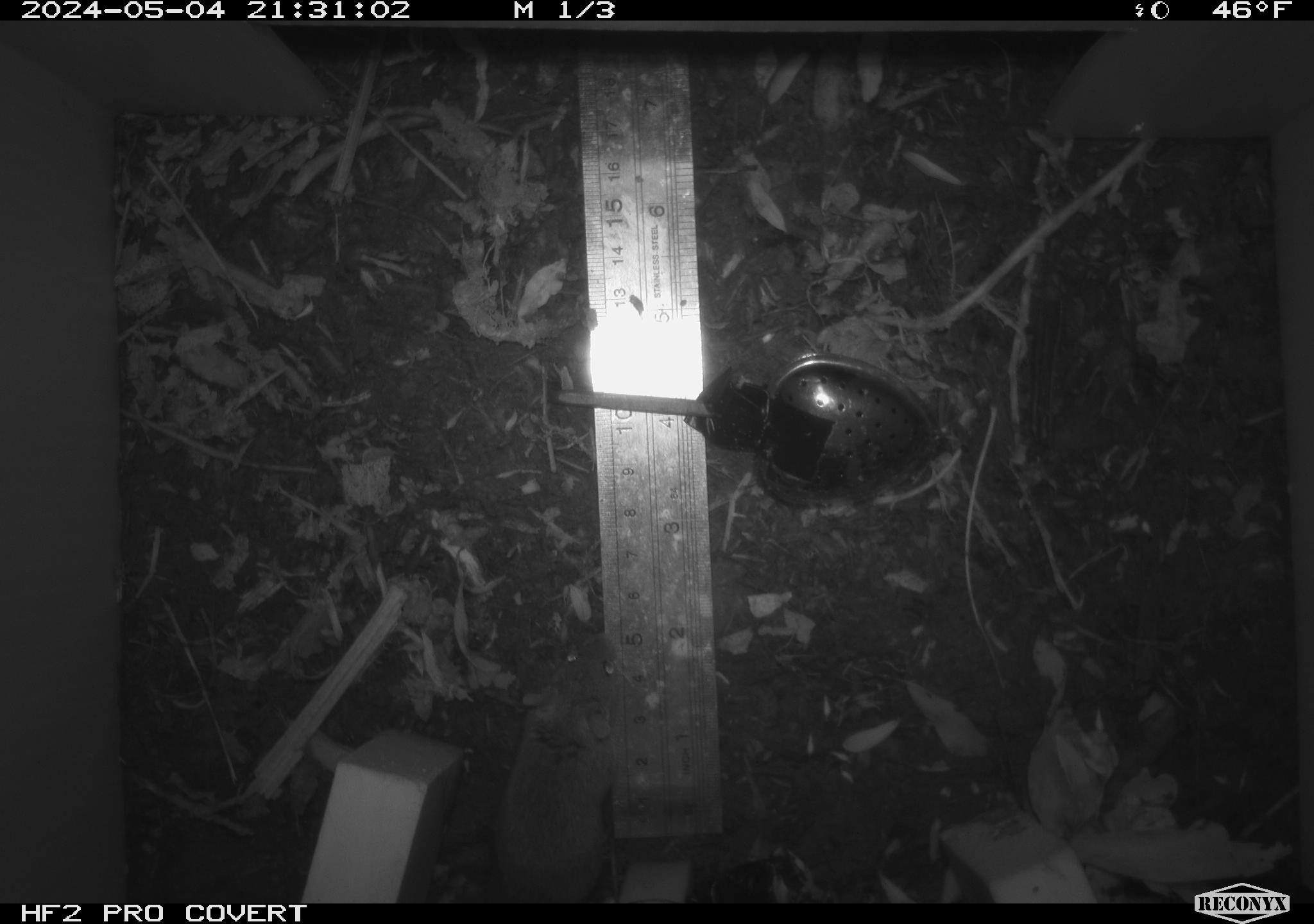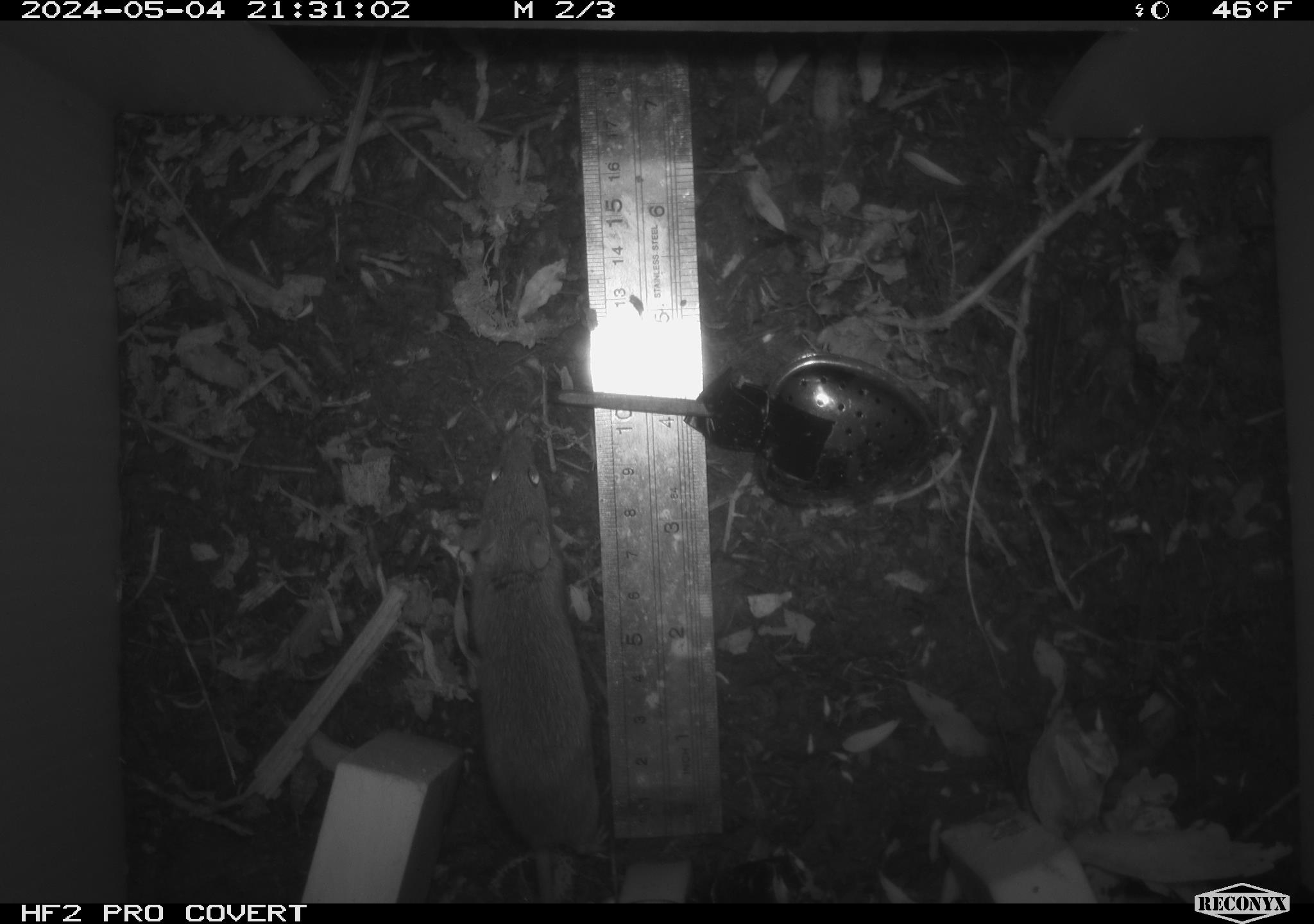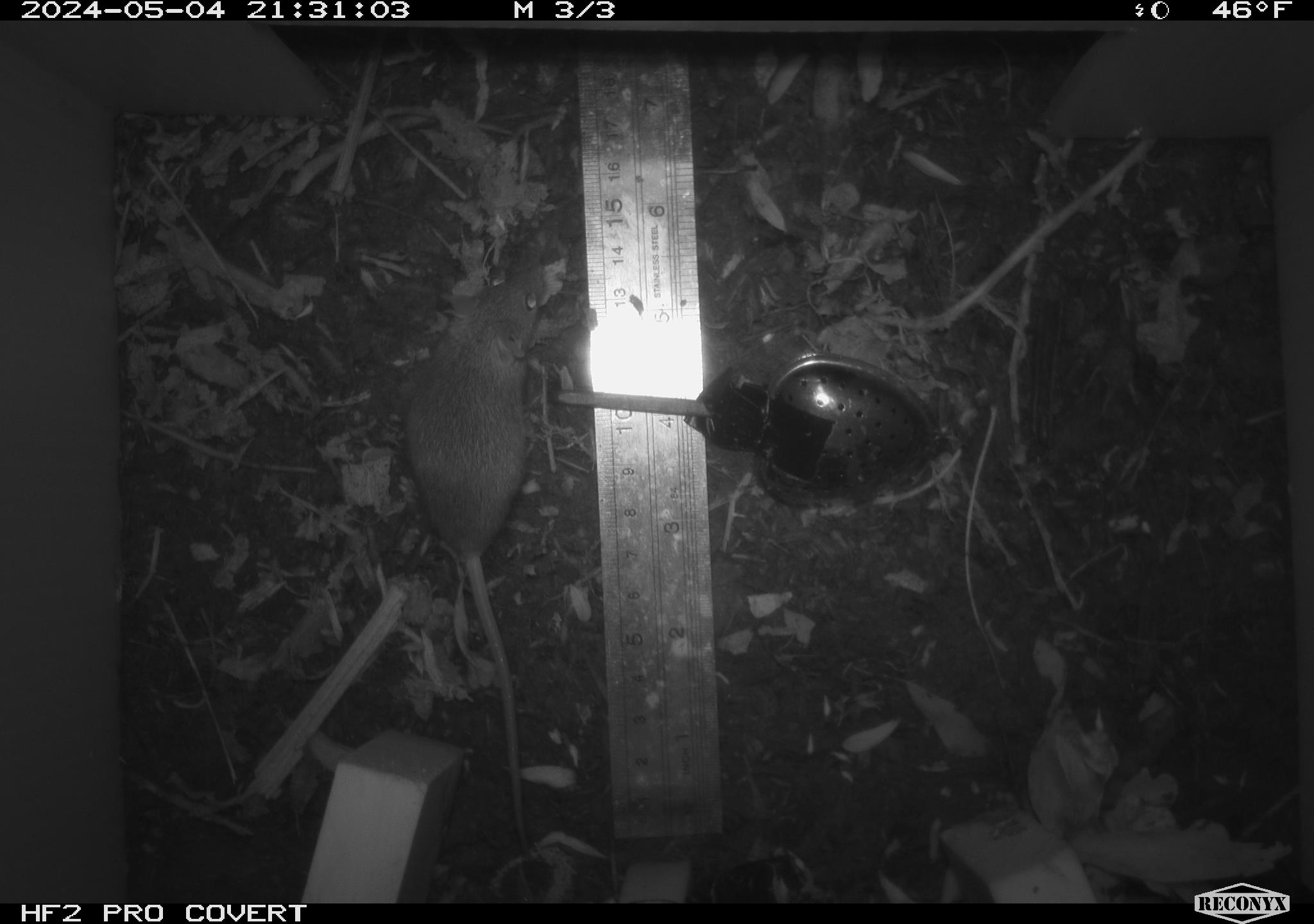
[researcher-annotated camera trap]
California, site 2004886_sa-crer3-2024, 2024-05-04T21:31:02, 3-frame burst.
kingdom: Animalia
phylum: Chordata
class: Mammalia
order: Rodentia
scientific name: Rodentia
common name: mouse species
Mouse species (Rodentia).